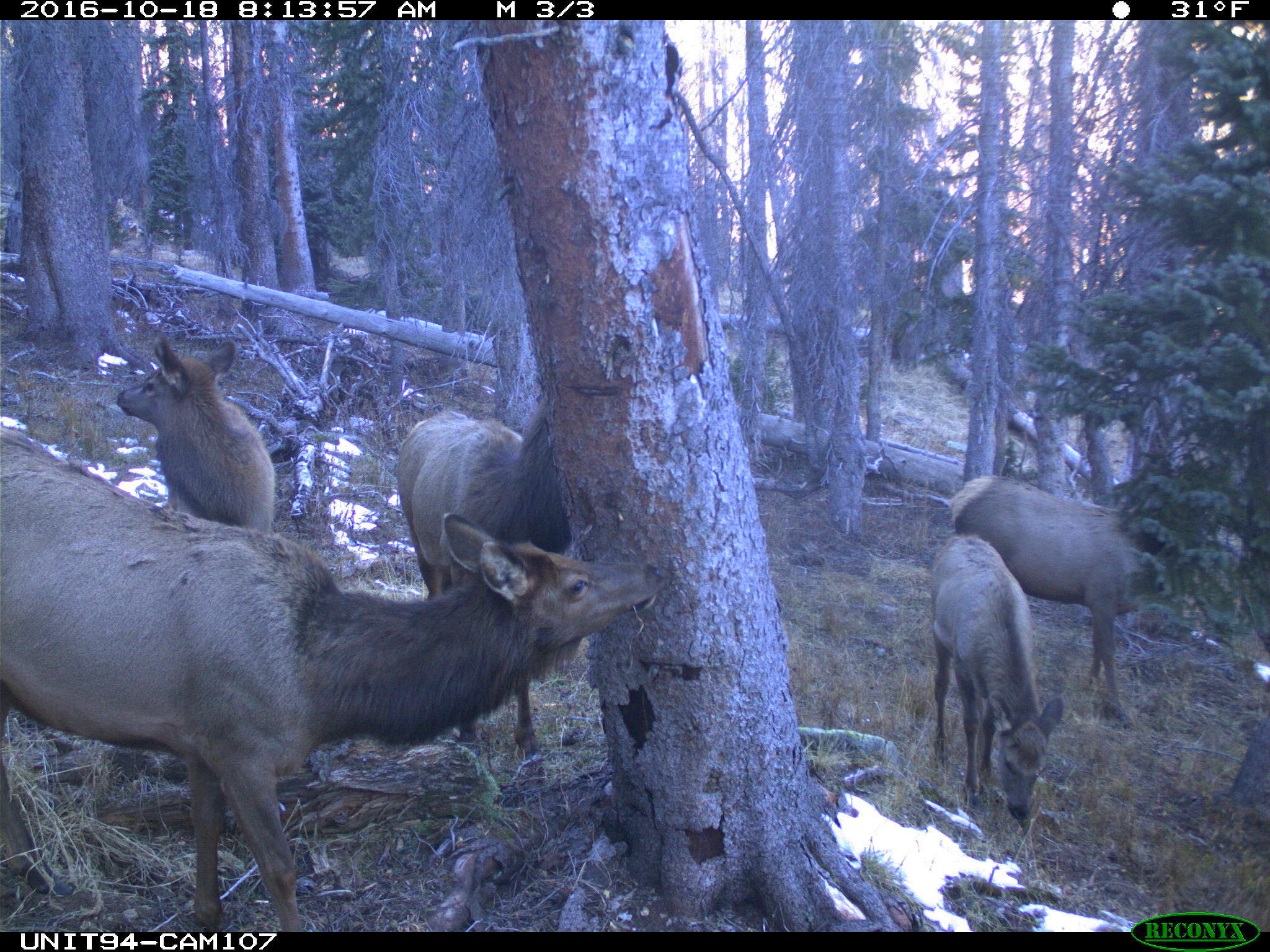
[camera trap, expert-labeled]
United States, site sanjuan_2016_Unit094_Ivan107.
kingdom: Animalia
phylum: Chordata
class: Mammalia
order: Artiodactyla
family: Cervidae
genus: Cervus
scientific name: Cervus elaphus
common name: red deer